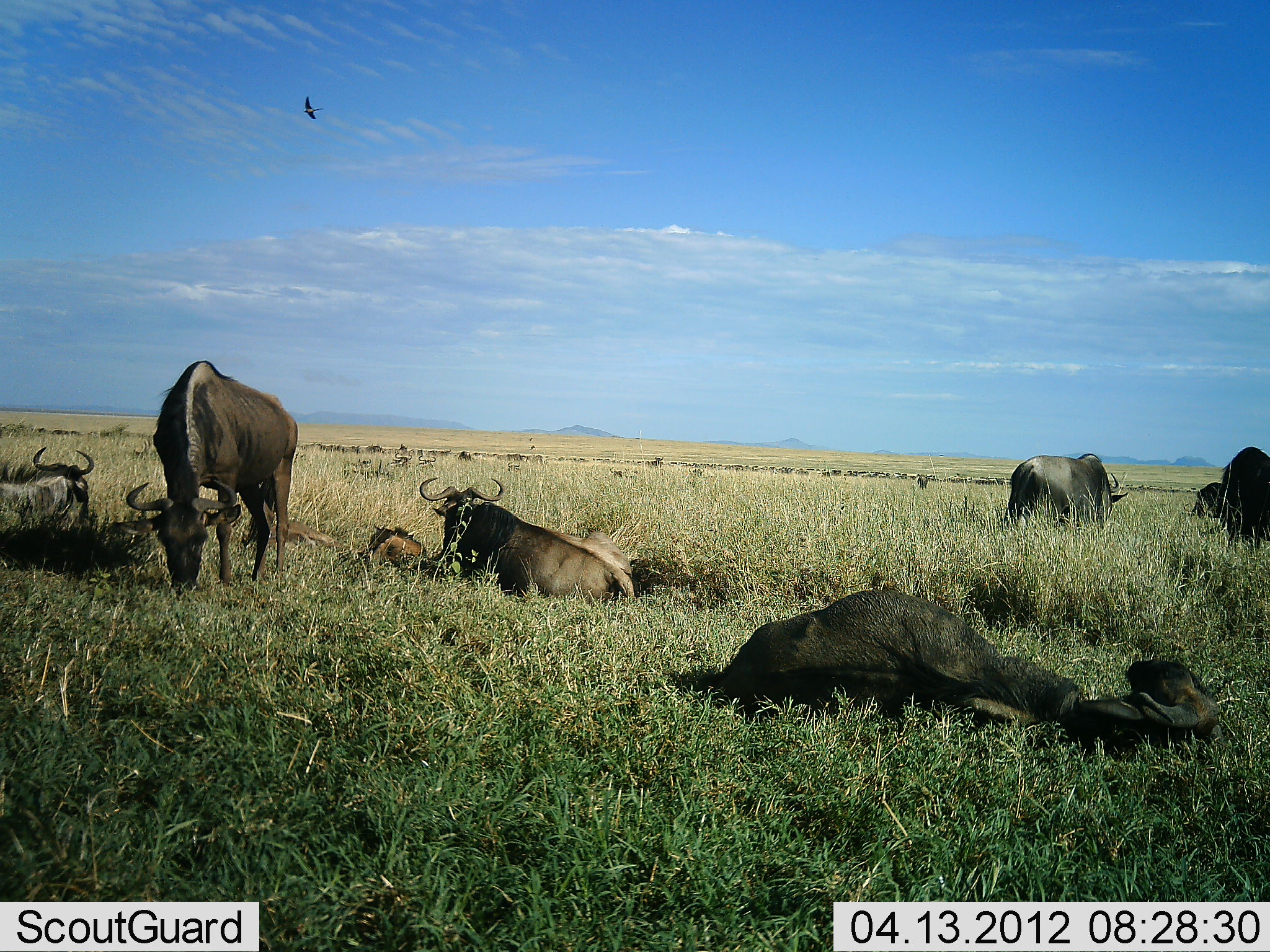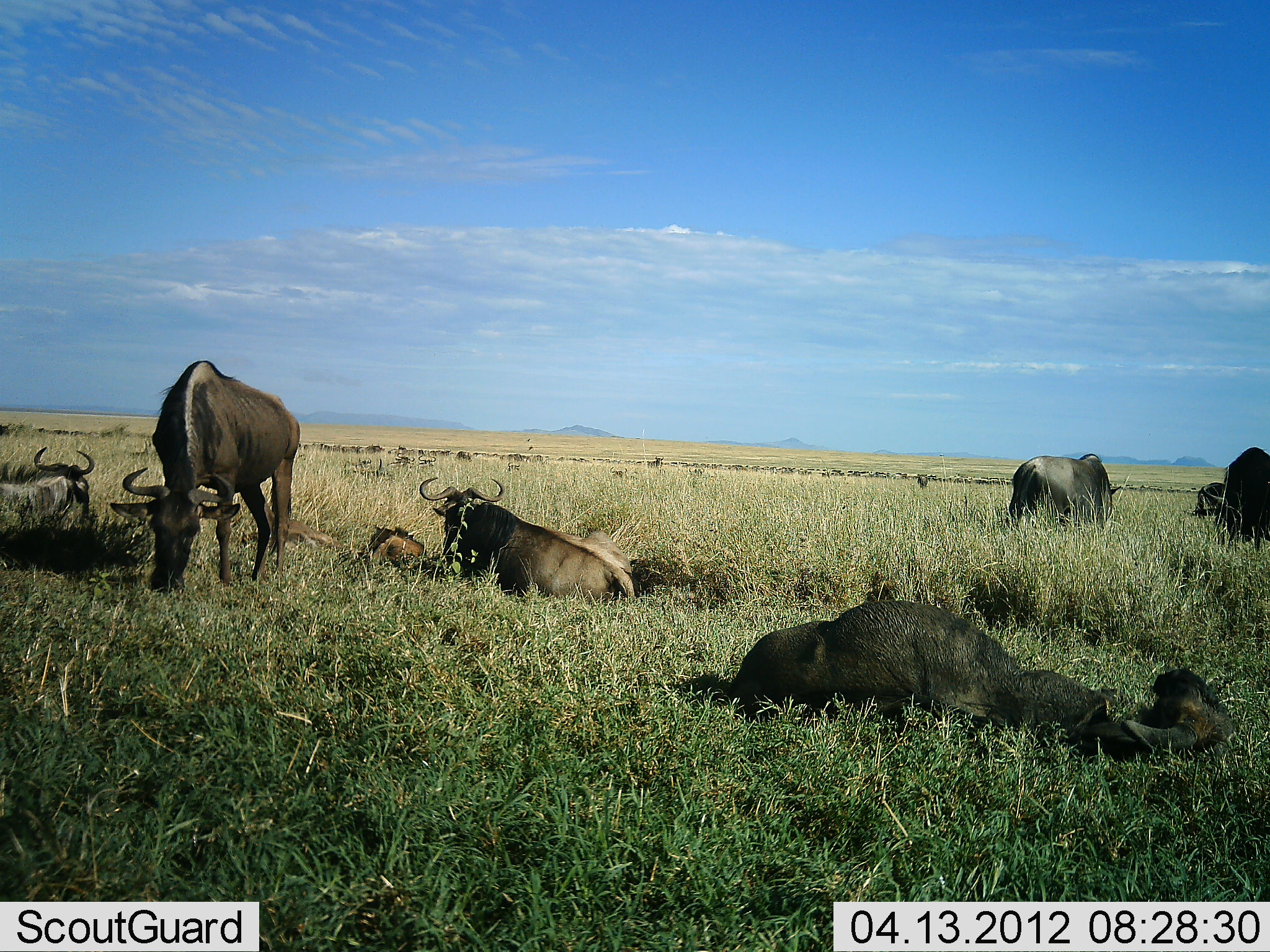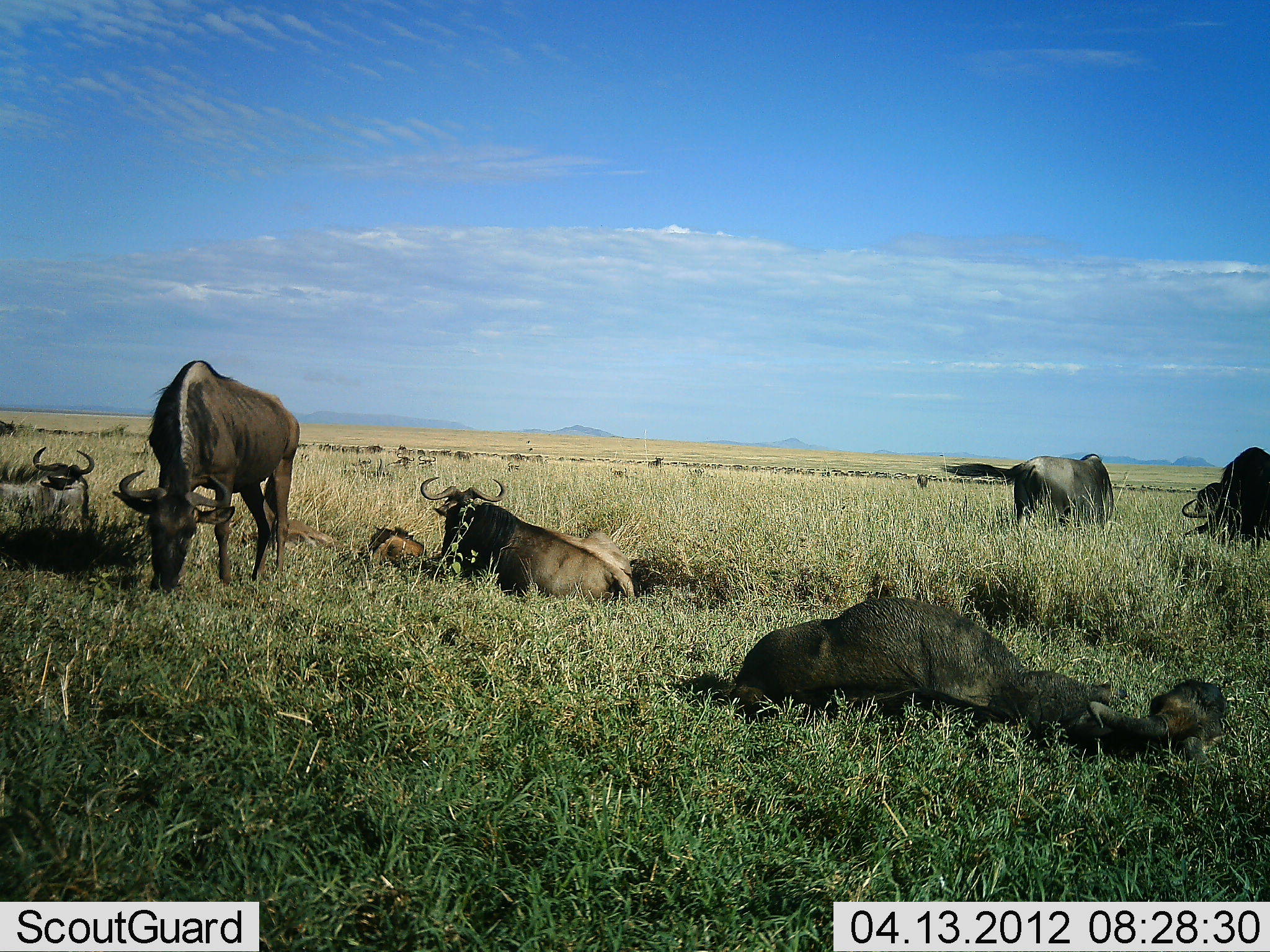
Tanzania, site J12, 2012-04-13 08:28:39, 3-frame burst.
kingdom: Animalia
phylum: Chordata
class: Mammalia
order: Artiodactyla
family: Bovidae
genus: Connochaetes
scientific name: Connochaetes taurinus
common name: blue wildebeest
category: wildebeest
Wildebeest (blue wildebeest) (Connochaetes taurinus), count 8. Behavior (volunteer vote fractions): standing 40%, resting 96%, moving 8%, interacting 0%. Young present (vote fraction): 60%. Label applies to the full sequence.